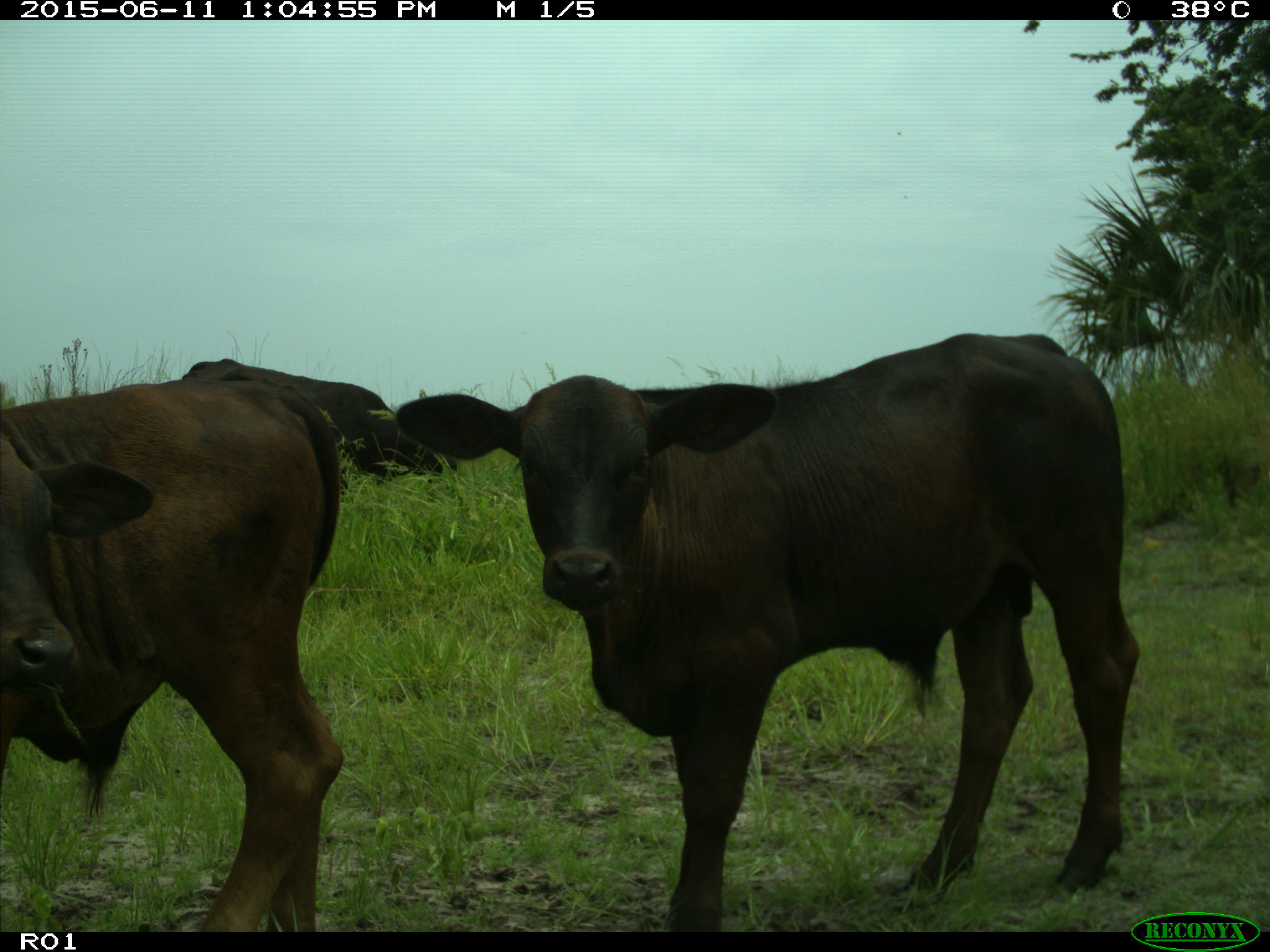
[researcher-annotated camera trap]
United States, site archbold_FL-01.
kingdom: Animalia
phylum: Chordata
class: Mammalia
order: Artiodactyla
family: Bovidae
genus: Bos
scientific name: Bos taurus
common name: domestic cow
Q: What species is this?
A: Bos taurus (domestic cow).